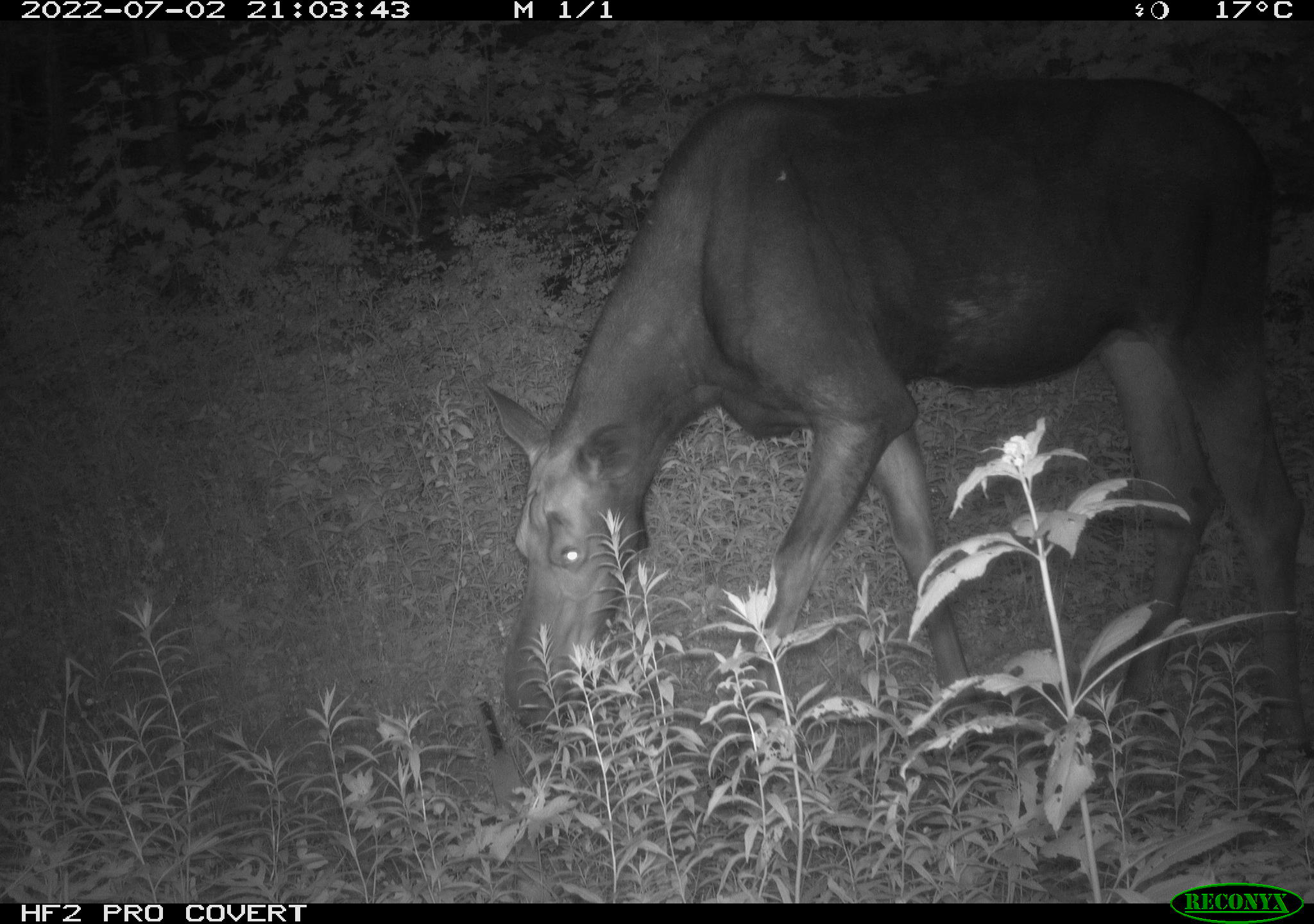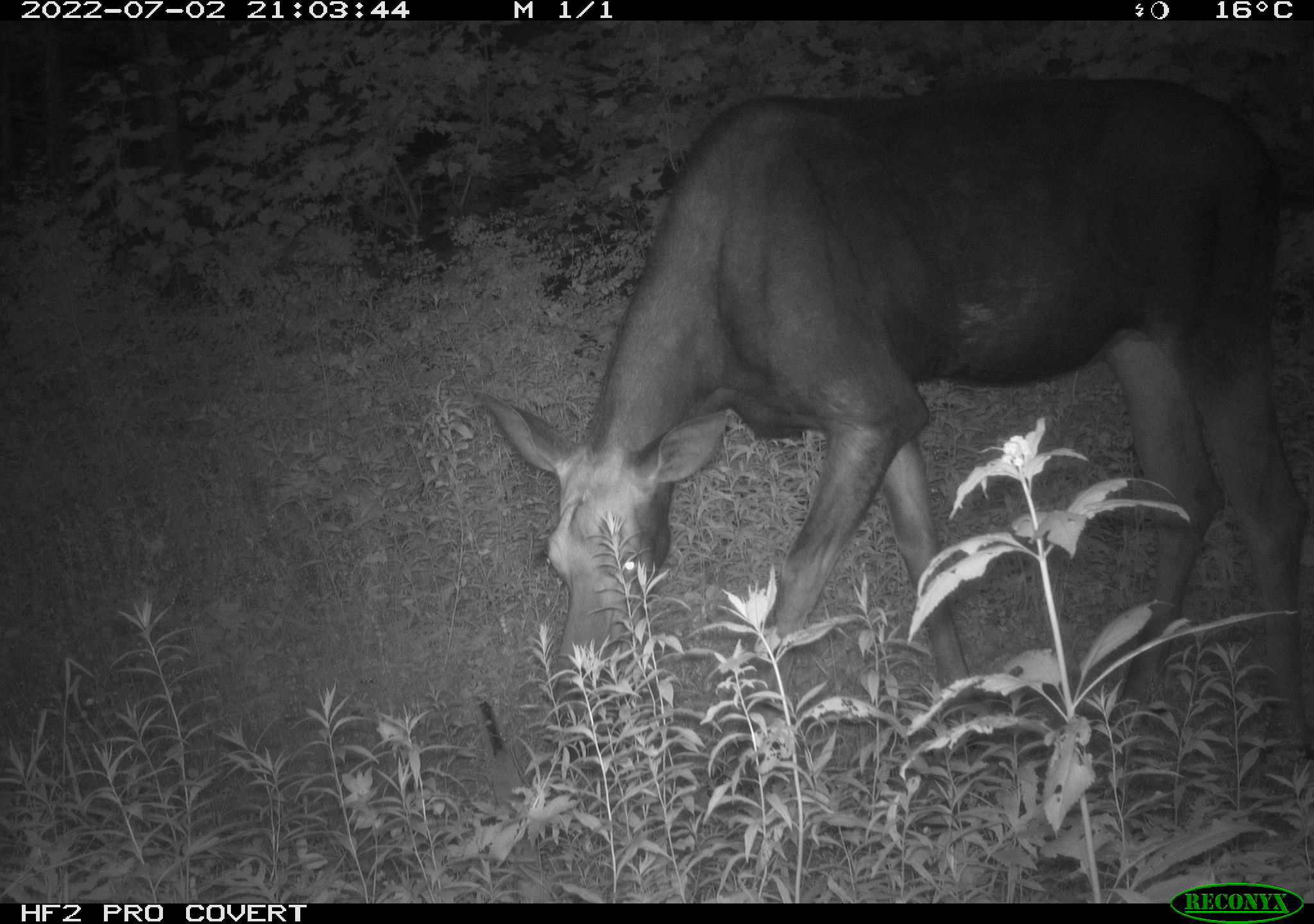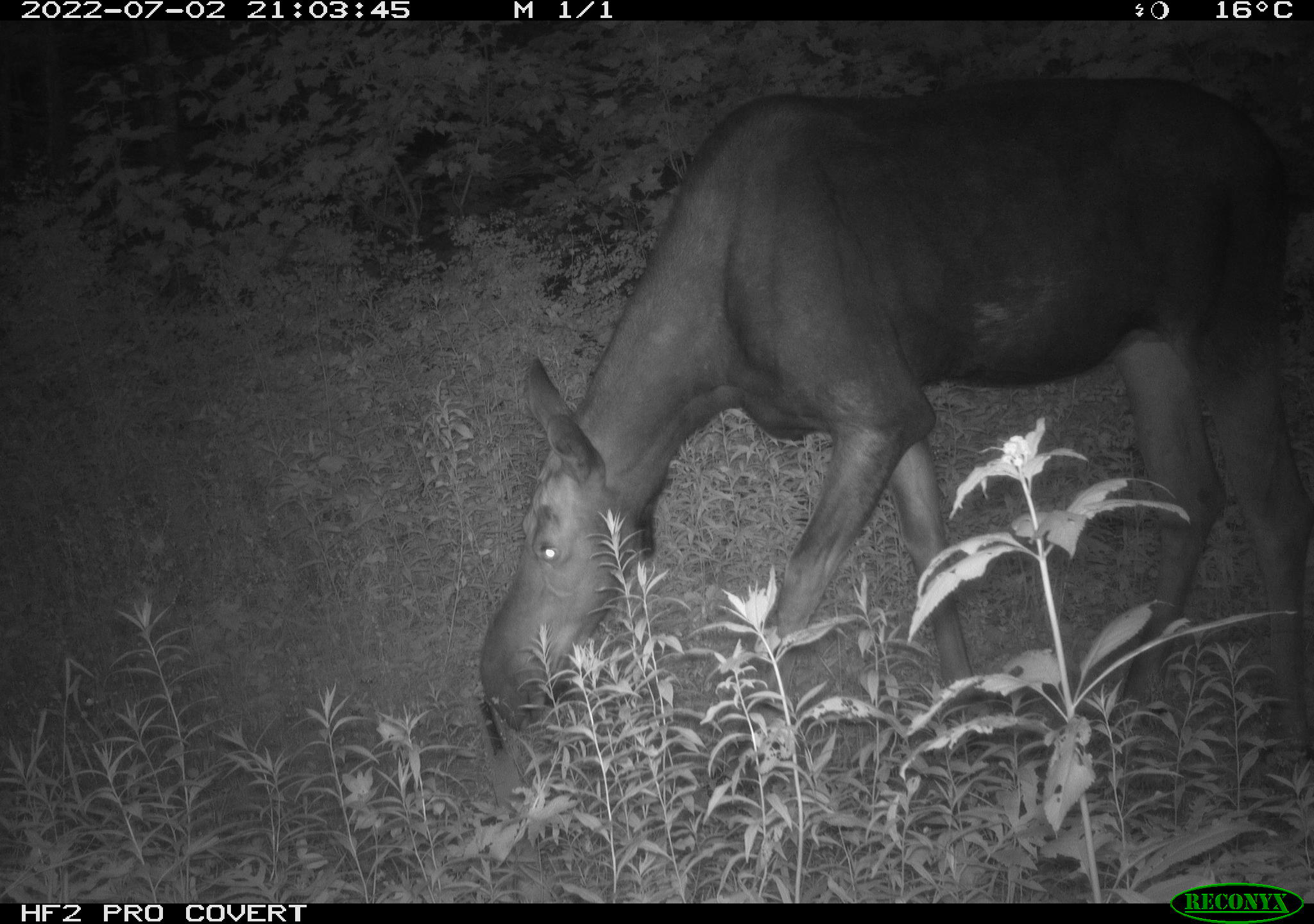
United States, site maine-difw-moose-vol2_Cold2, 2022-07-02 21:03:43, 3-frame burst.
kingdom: Animalia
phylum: Chordata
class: Mammalia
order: Artiodactyla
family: Cervidae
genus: Alces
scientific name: Alces alces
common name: moose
Moose (Alces alces).